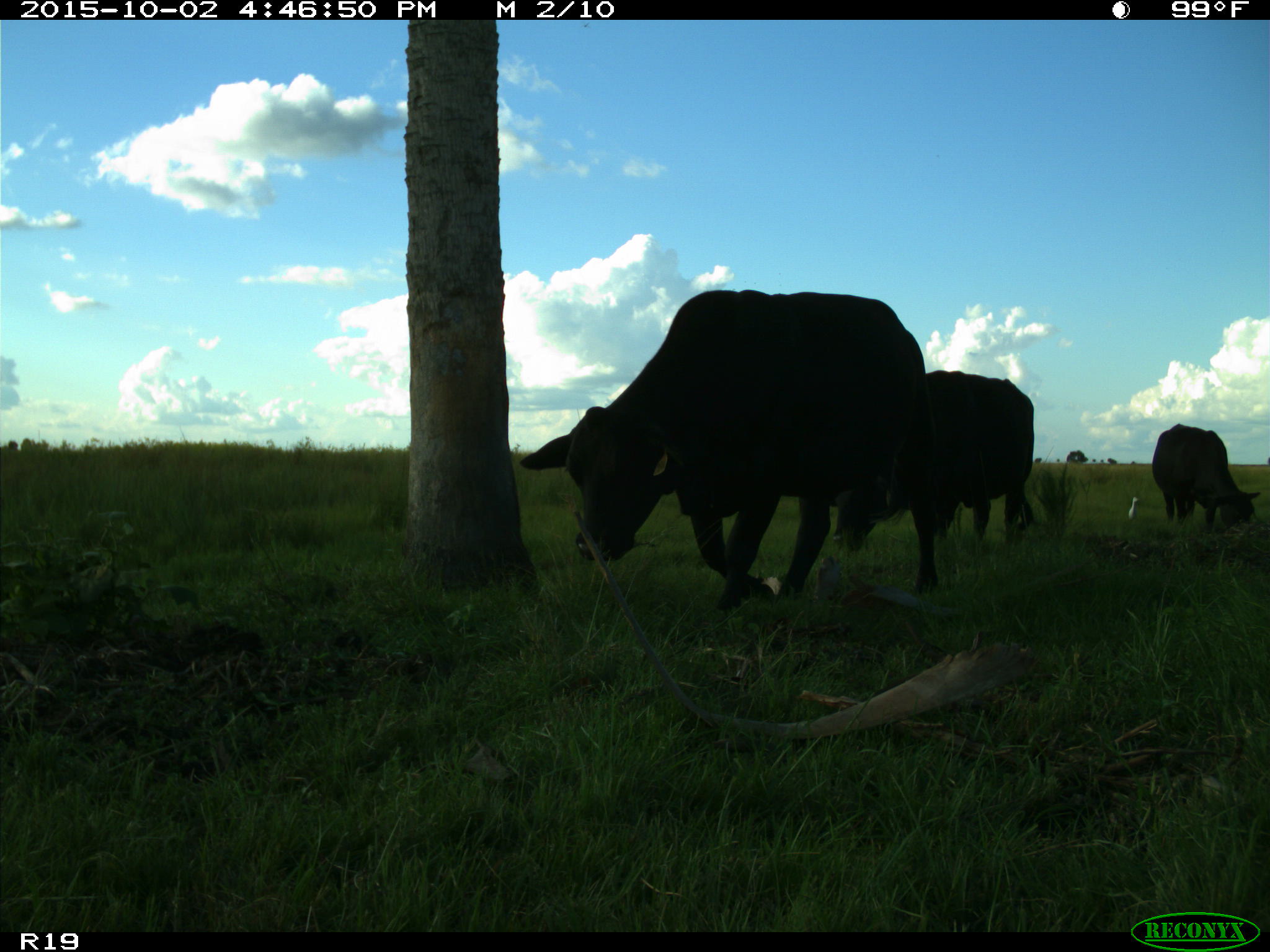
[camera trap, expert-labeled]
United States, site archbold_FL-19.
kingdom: Animalia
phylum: Chordata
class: Mammalia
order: Artiodactyla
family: Bovidae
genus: Bos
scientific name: Bos taurus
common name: domestic cow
Bos taurus (domestic cow).